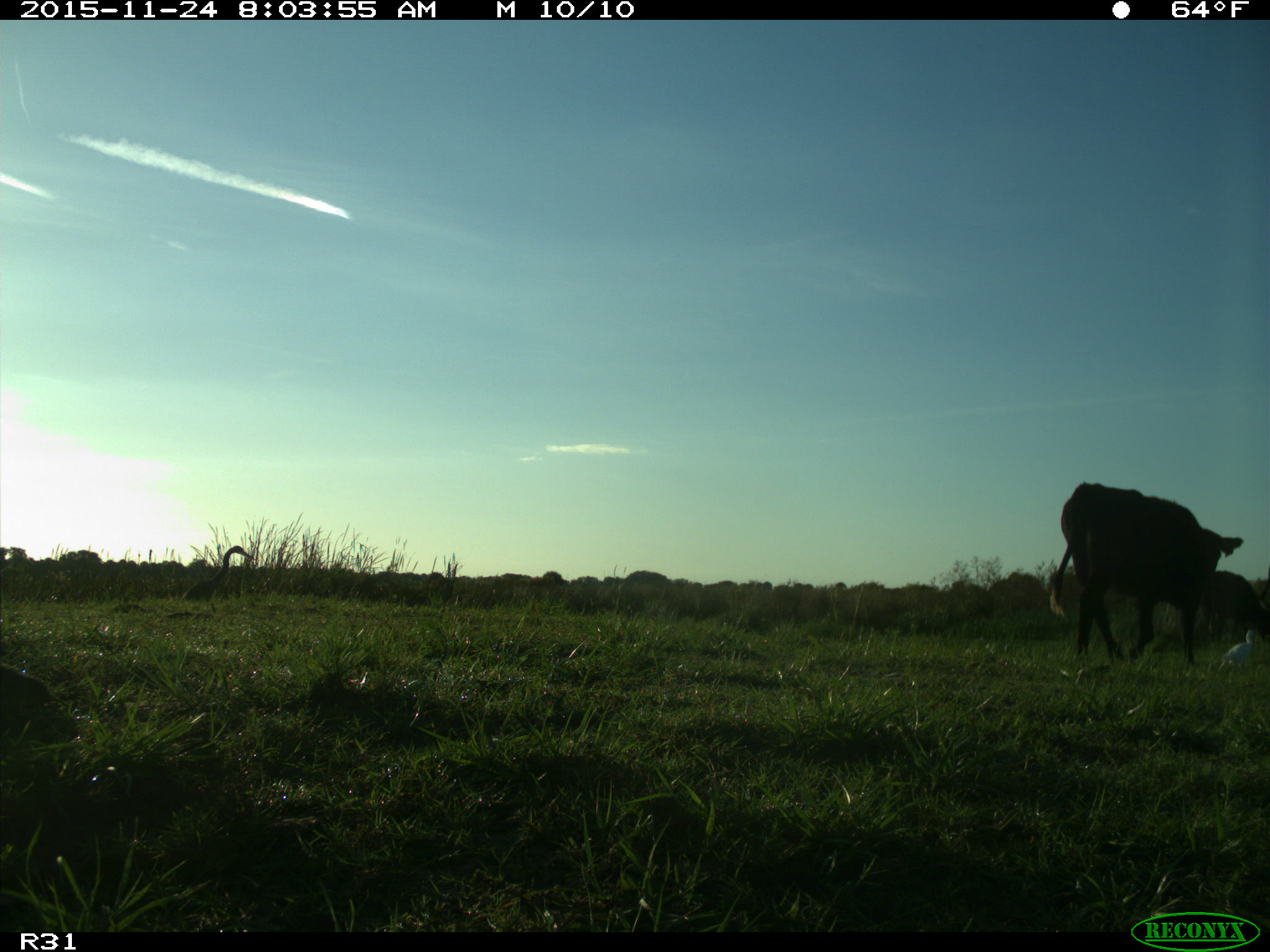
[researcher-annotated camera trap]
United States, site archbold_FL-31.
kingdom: Animalia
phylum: Chordata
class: Mammalia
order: Artiodactyla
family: Bovidae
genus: Bos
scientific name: Bos taurus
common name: domestic cow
Bos taurus (domestic cow).